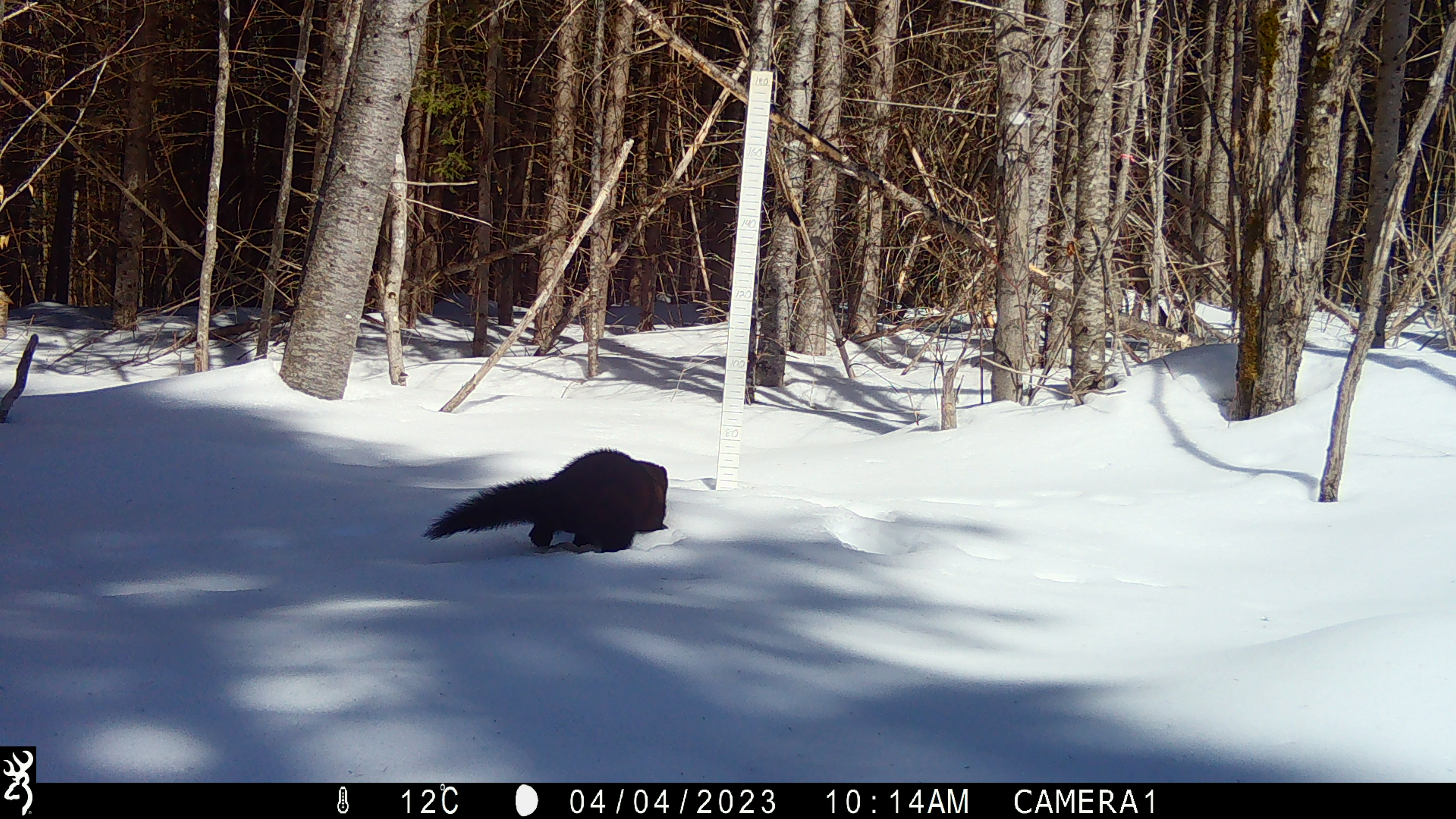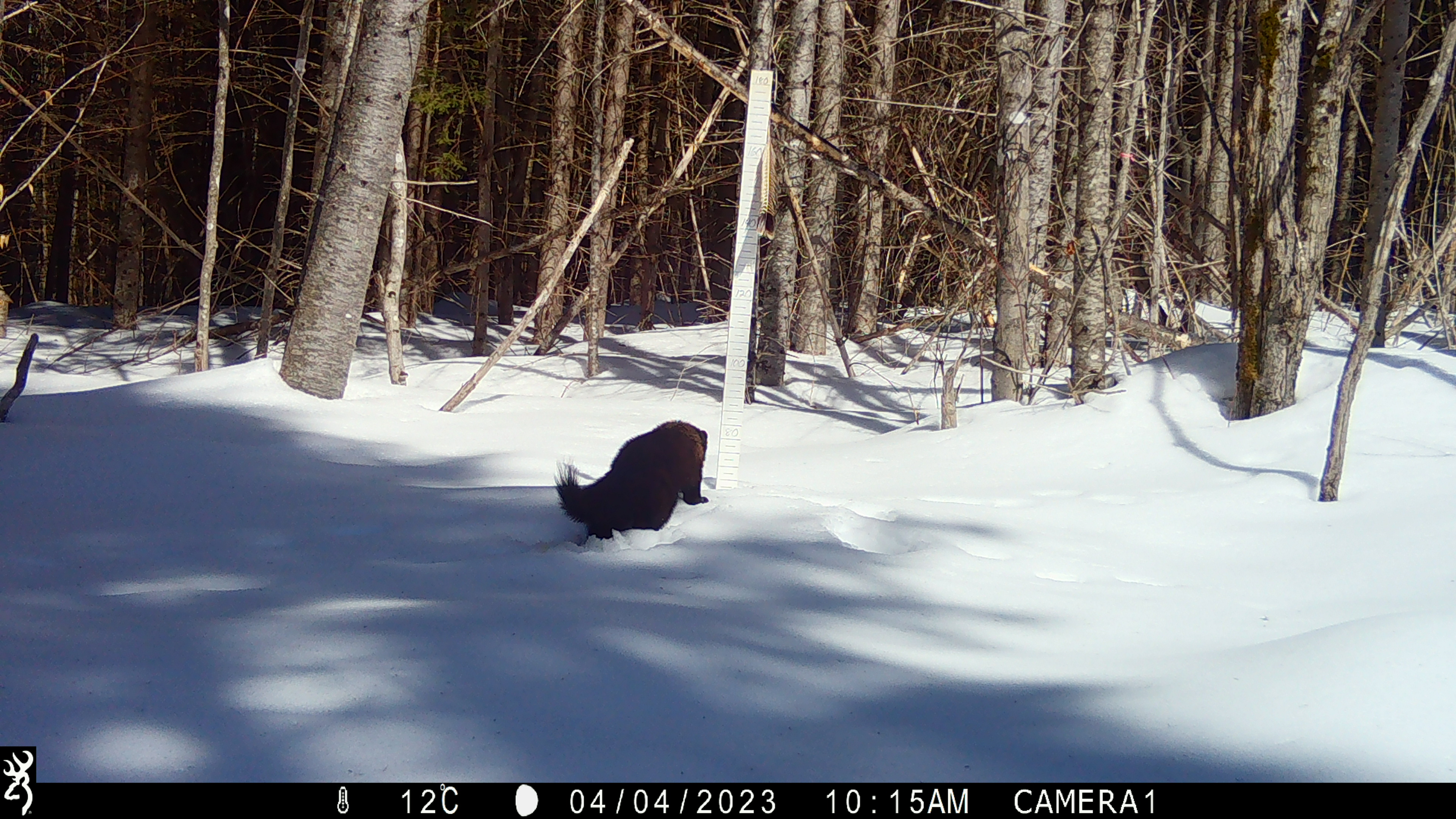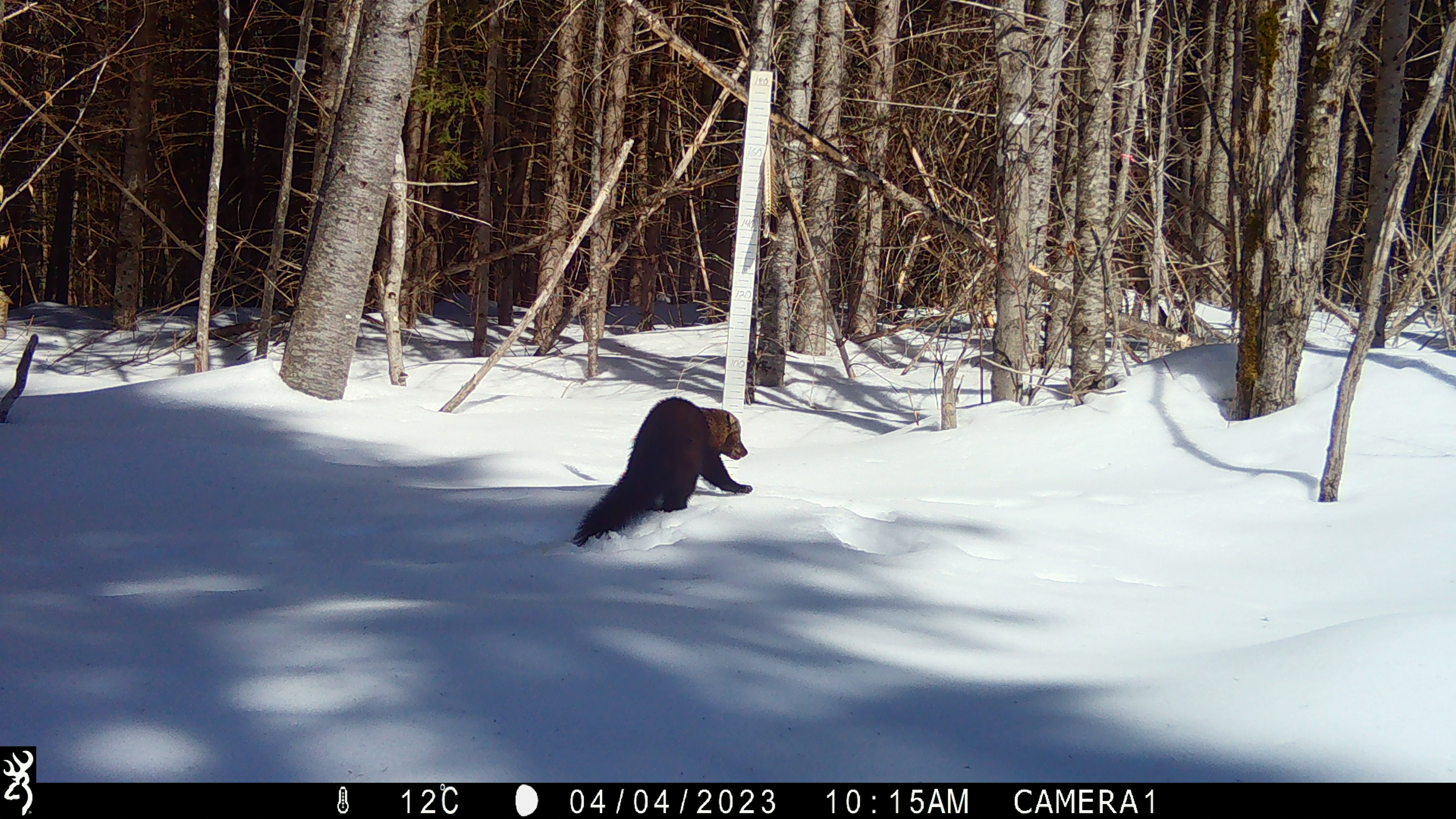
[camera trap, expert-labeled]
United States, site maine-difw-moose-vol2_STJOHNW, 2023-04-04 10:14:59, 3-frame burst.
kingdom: Animalia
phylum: Chordata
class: Mammalia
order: Carnivora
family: Mustelidae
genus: Pekania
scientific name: Pekania pennanti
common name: fisher